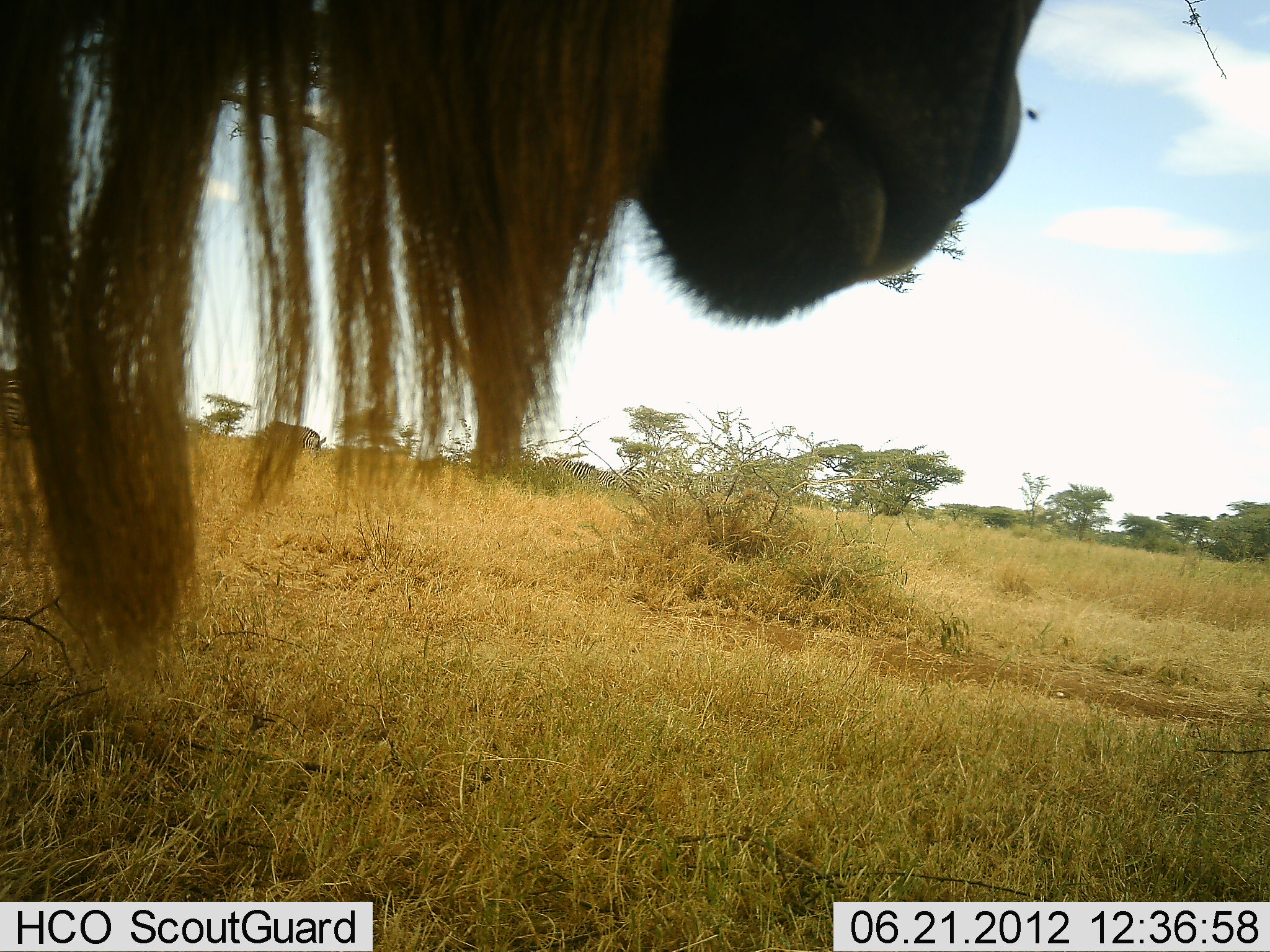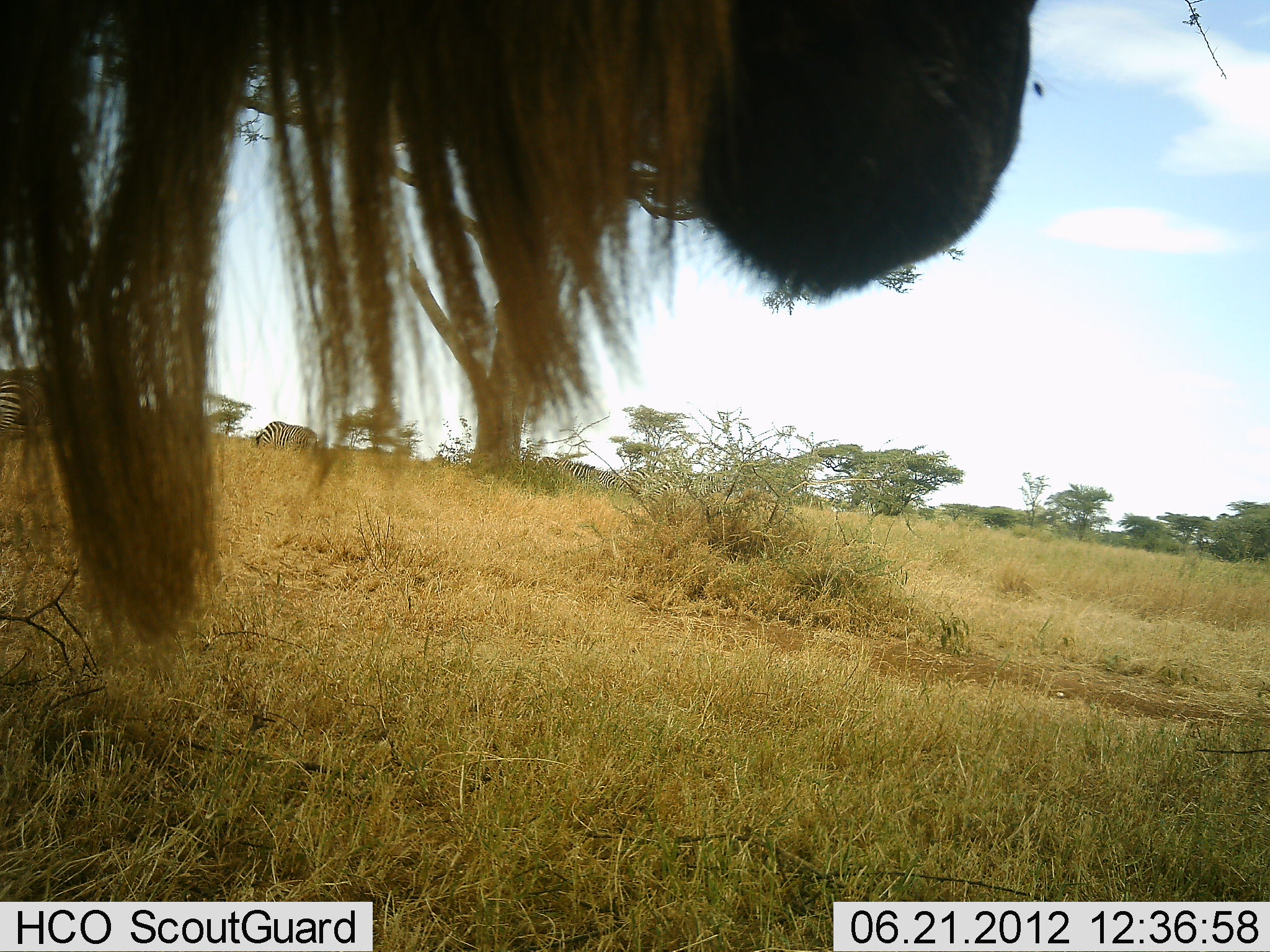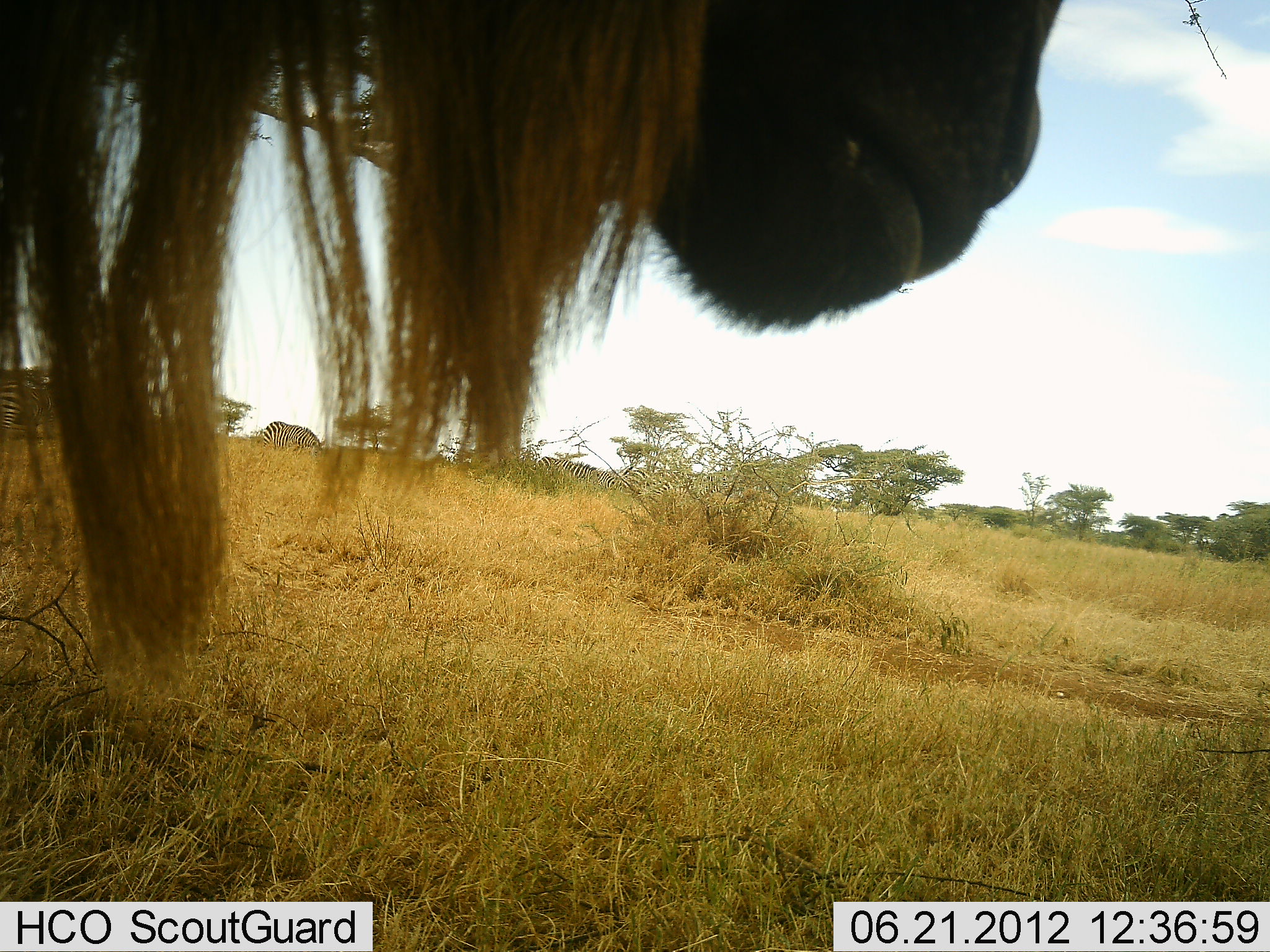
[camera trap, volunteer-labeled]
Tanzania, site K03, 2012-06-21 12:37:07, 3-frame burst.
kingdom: Animalia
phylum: Chordata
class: Mammalia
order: Artiodactyla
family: Bovidae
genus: Connochaetes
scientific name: Connochaetes taurinus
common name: blue wildebeest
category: wildebeest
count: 1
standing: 83%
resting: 0%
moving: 0%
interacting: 6%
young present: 0%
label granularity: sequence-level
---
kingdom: Animalia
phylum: Chordata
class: Mammalia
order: Perissodactyla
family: Equidae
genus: Equus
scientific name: Equus quagga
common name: plains zebra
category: zebra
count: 3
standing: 70%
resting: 0%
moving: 10%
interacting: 0%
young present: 0%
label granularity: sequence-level